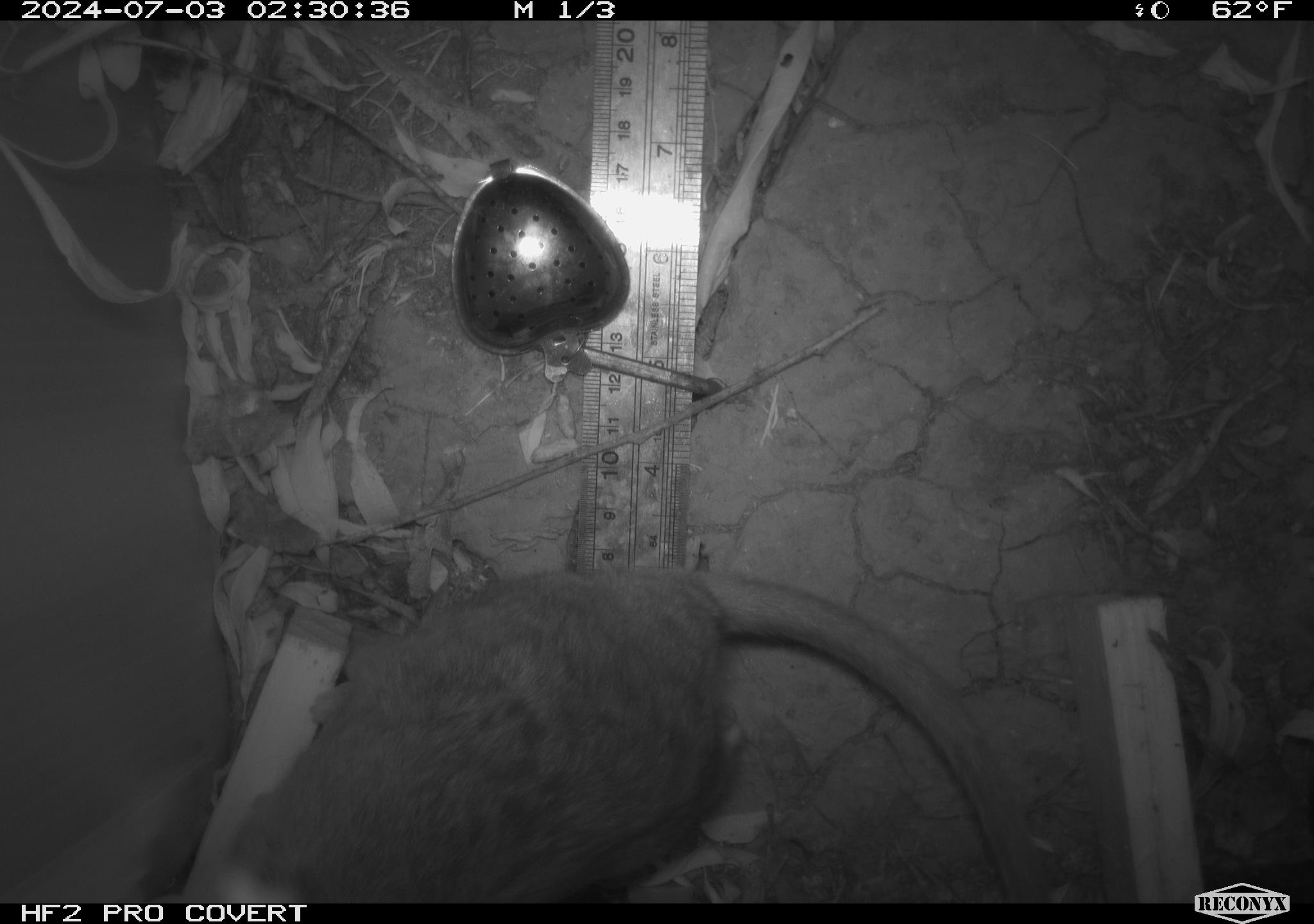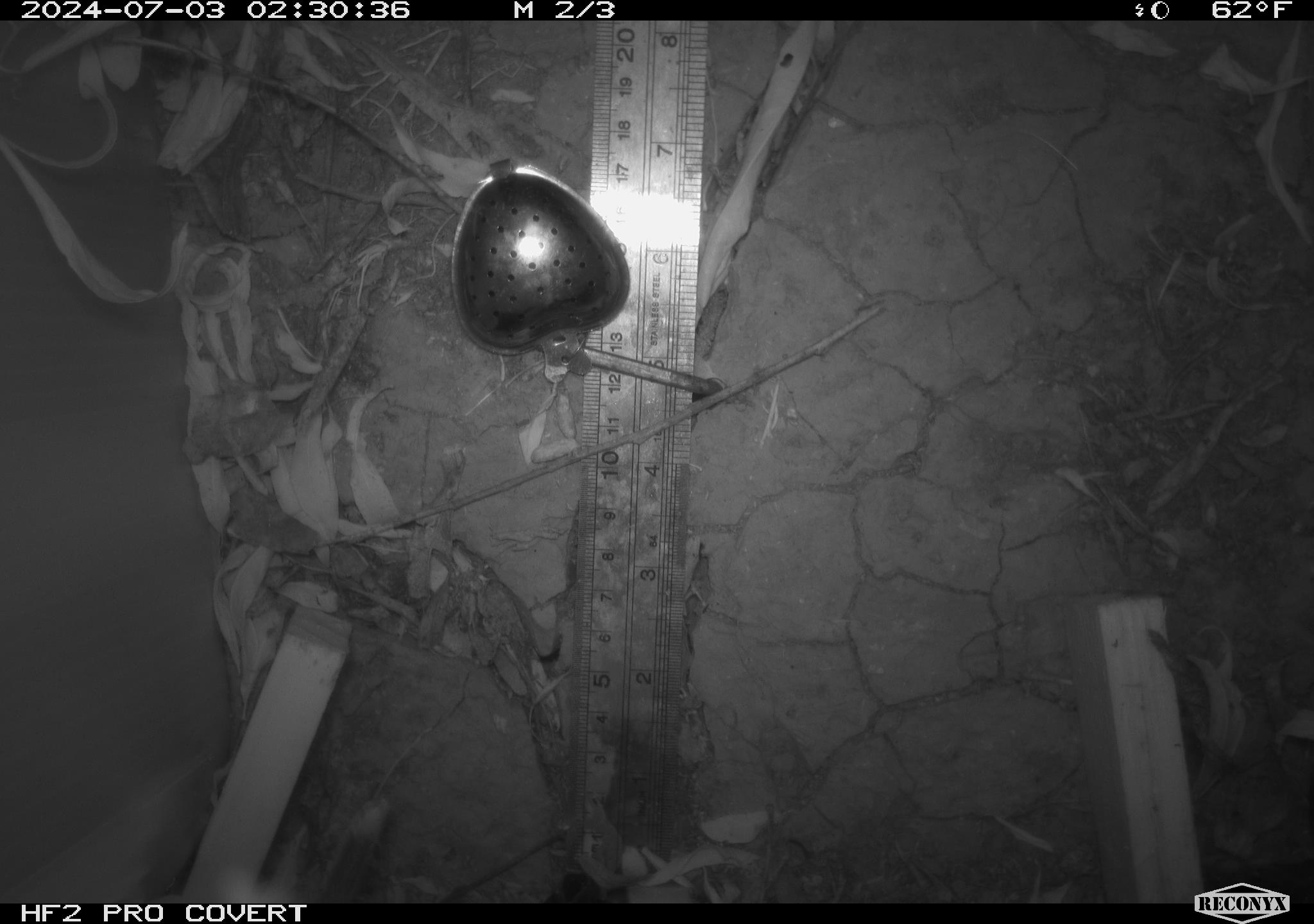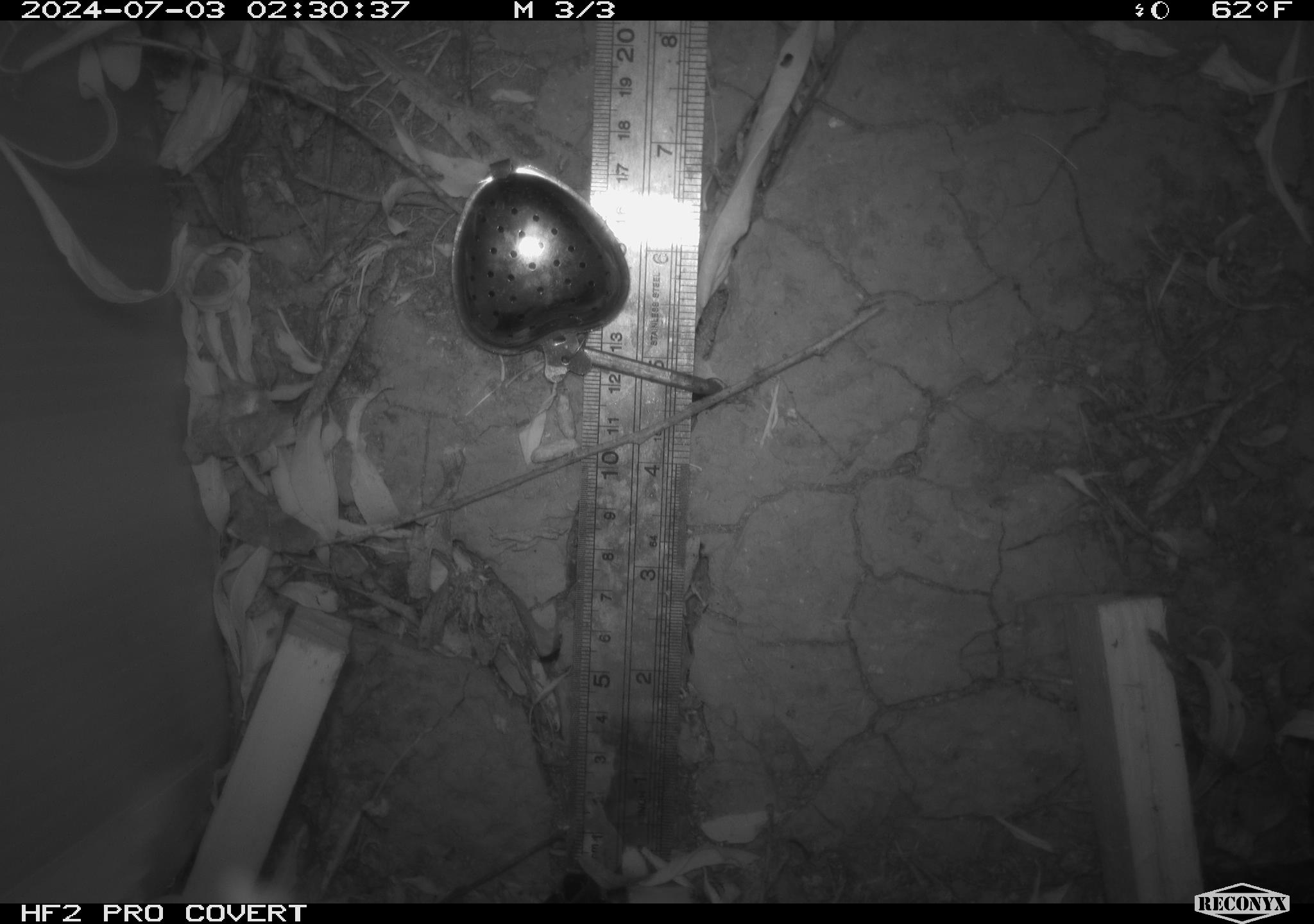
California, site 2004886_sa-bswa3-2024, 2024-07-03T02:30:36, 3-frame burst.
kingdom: Animalia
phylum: Chordata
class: Mammalia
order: Rodentia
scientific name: Rodentia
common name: woodrat or rat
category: woodrat or rat species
Woodrat or rat species (woodrat or rat) (Rodentia).